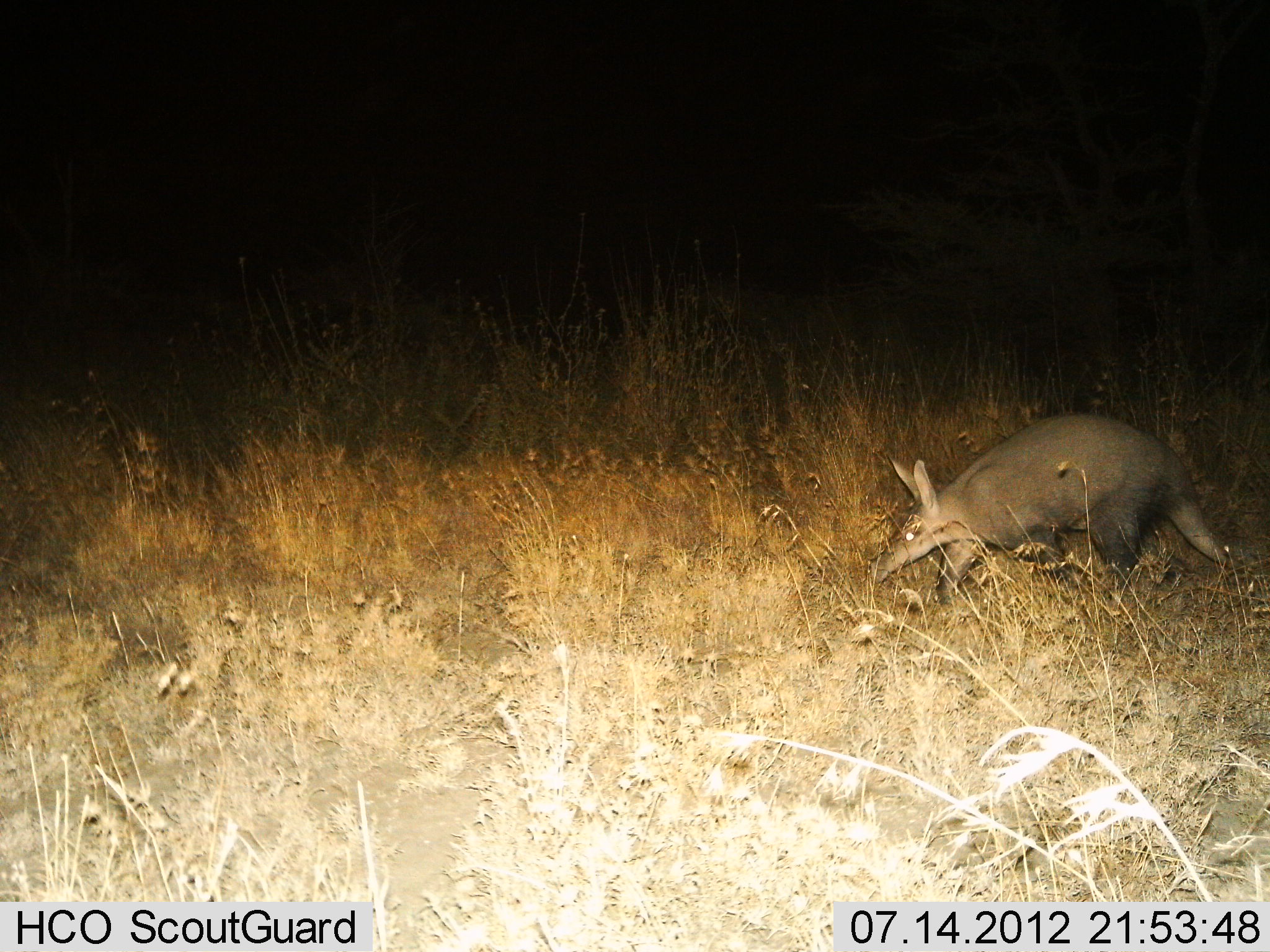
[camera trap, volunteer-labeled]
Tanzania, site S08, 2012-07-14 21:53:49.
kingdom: Animalia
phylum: Chordata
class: Mammalia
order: Tubulidentata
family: Orycteropodidae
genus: Orycteropus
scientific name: Orycteropus afer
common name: aardvark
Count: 1.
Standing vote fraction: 10%.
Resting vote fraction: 0%.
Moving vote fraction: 90%.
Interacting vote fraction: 0%.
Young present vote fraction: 0%.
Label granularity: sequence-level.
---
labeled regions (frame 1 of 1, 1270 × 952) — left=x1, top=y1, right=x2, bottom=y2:
animal: left=868, top=411, right=1257, bottom=610